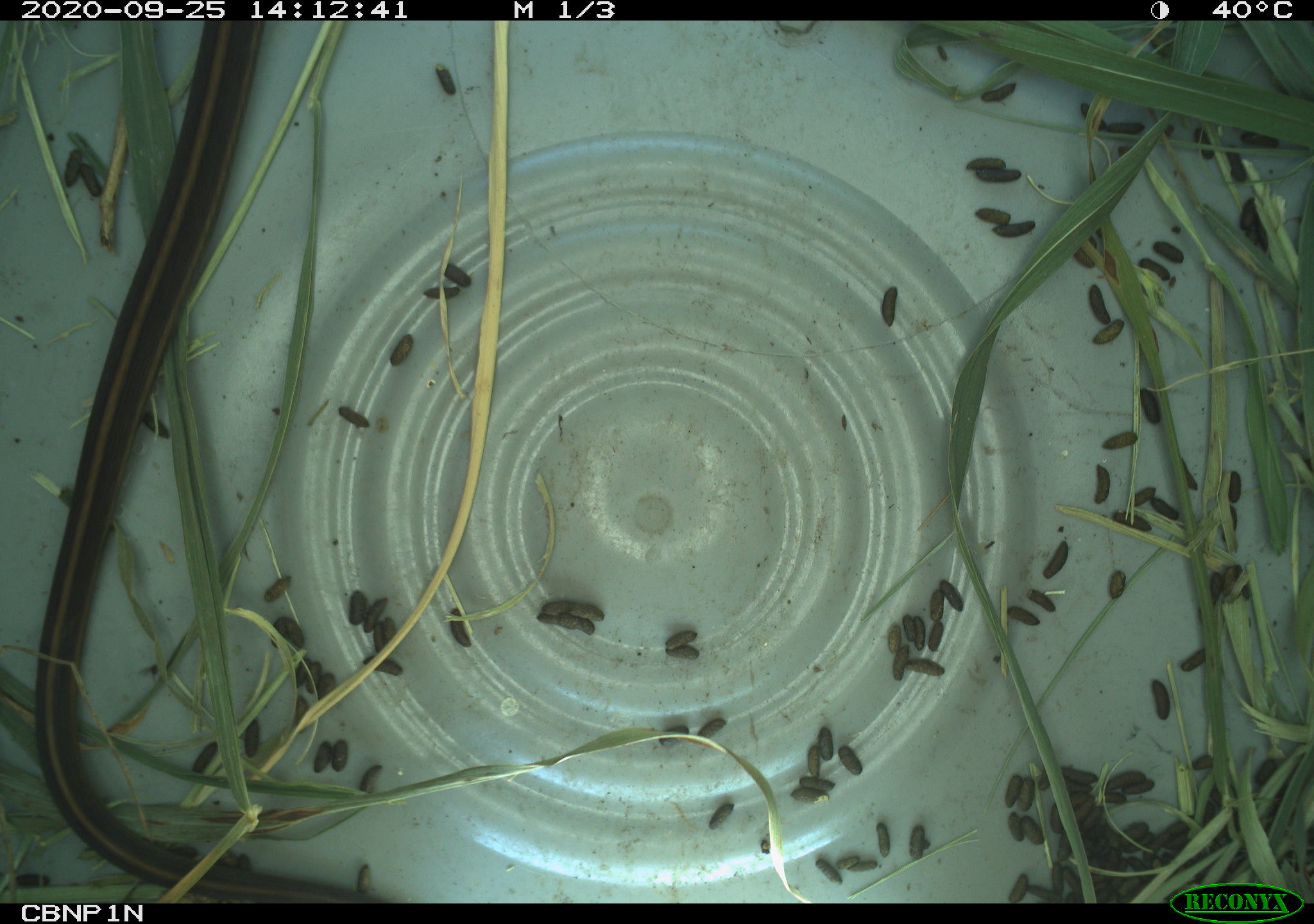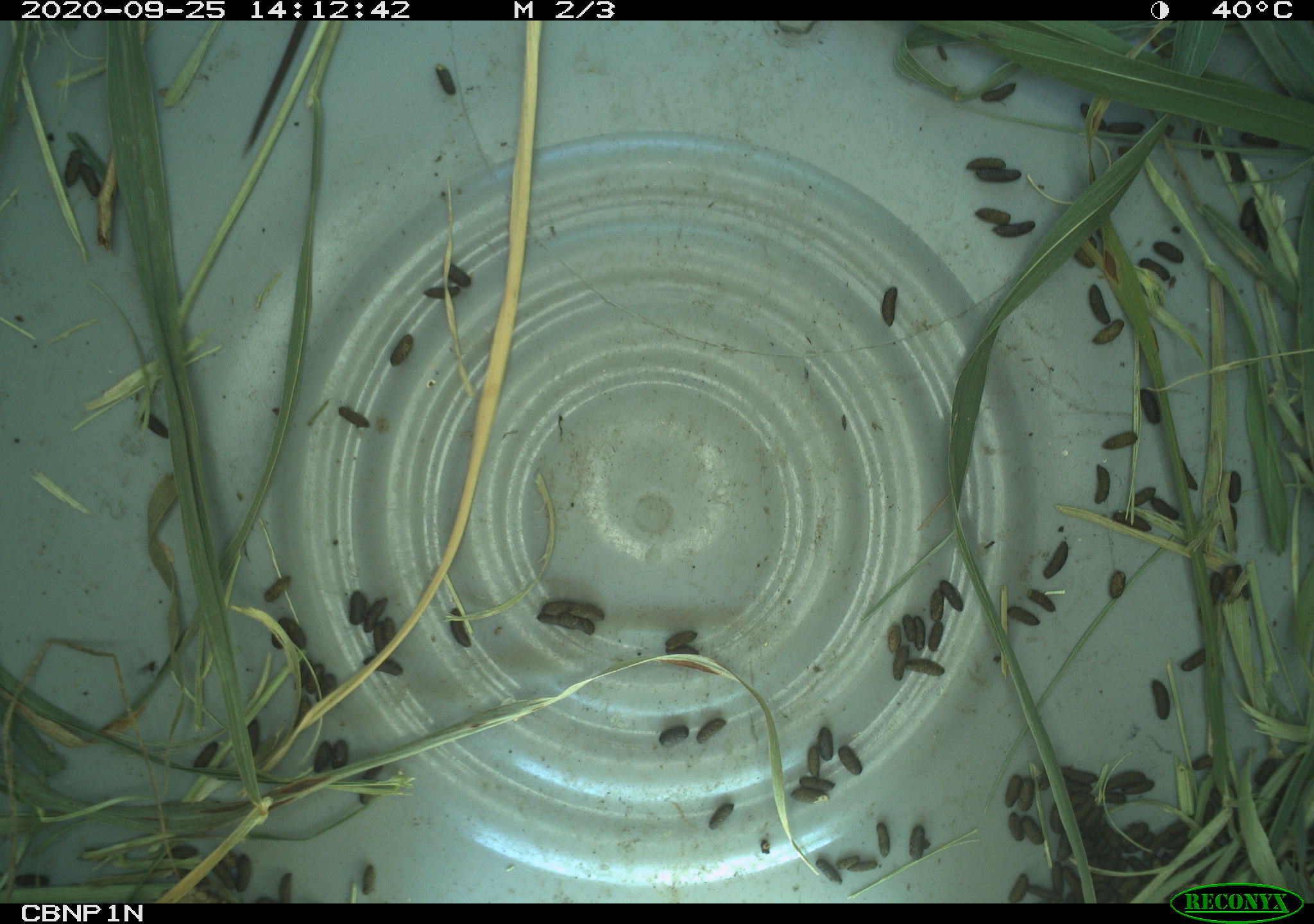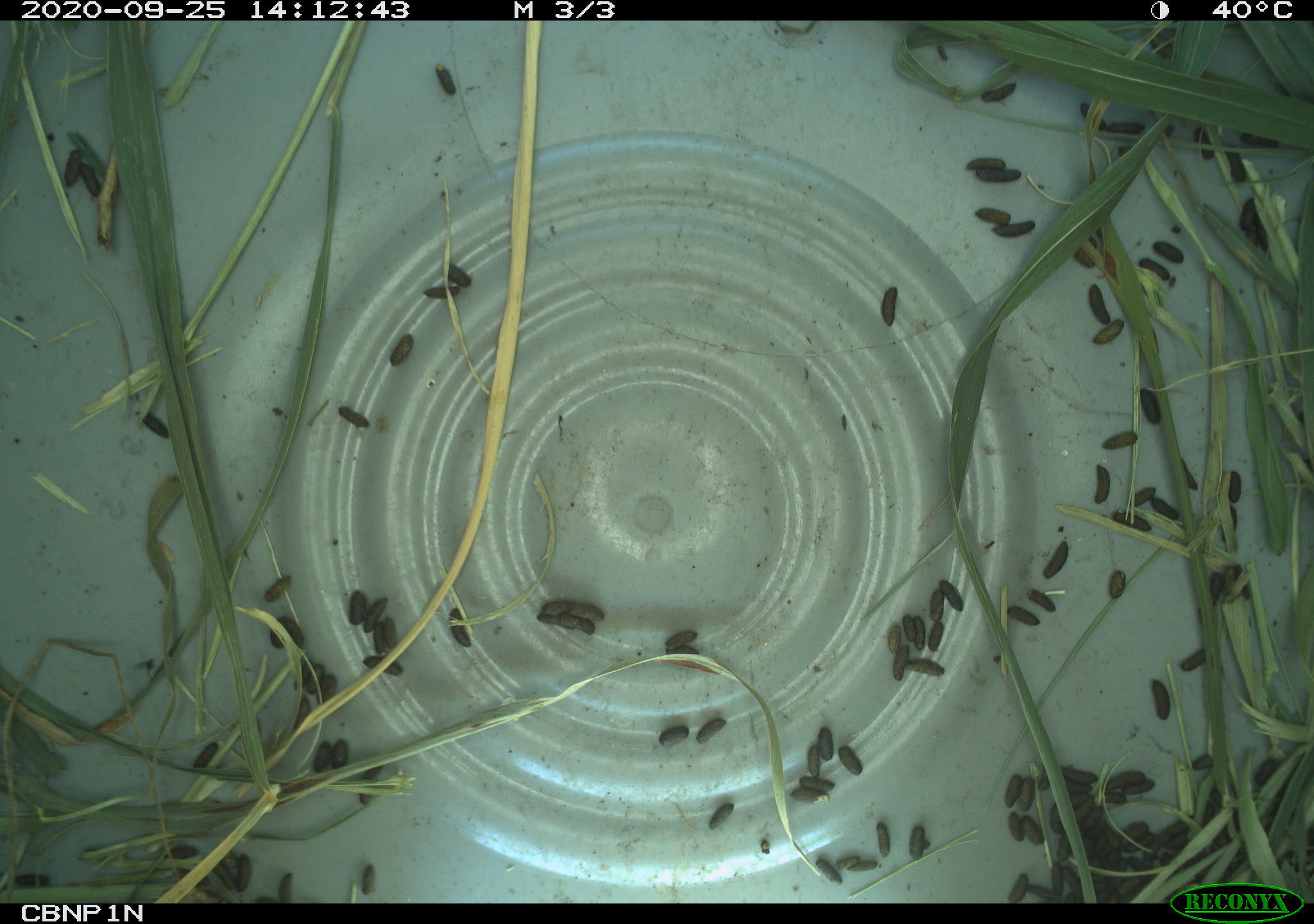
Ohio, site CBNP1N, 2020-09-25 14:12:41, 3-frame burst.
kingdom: Animalia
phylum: Chordata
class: Reptilia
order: Squamata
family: Colubridae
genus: Thamnophis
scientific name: Thamnophis sirtalis sirtalis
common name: eastern gartersnake